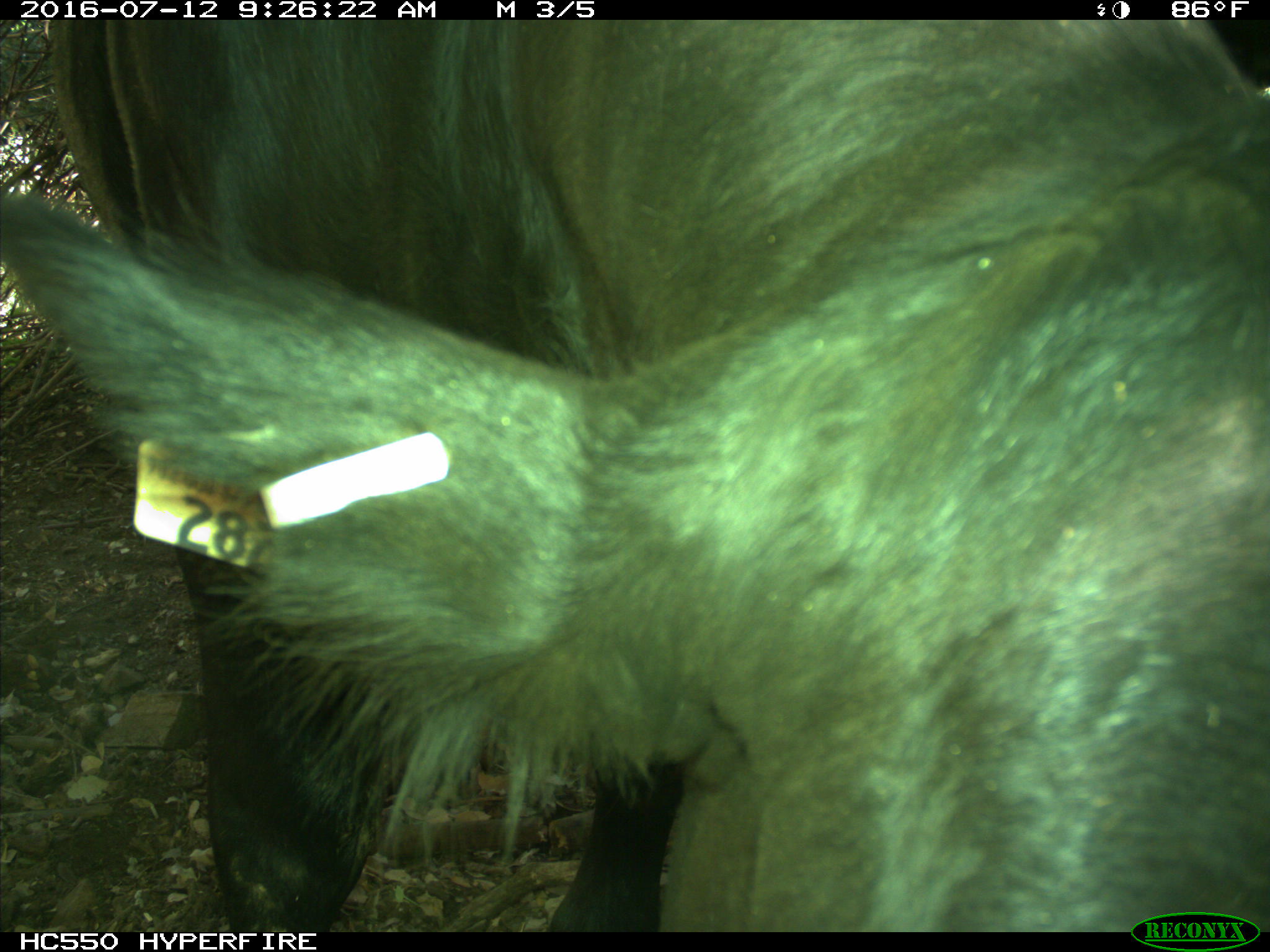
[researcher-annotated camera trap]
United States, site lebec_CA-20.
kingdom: Animalia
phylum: Chordata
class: Mammalia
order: Artiodactyla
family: Bovidae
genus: Bos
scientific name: Bos taurus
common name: domestic cow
Bos taurus (domestic cow).